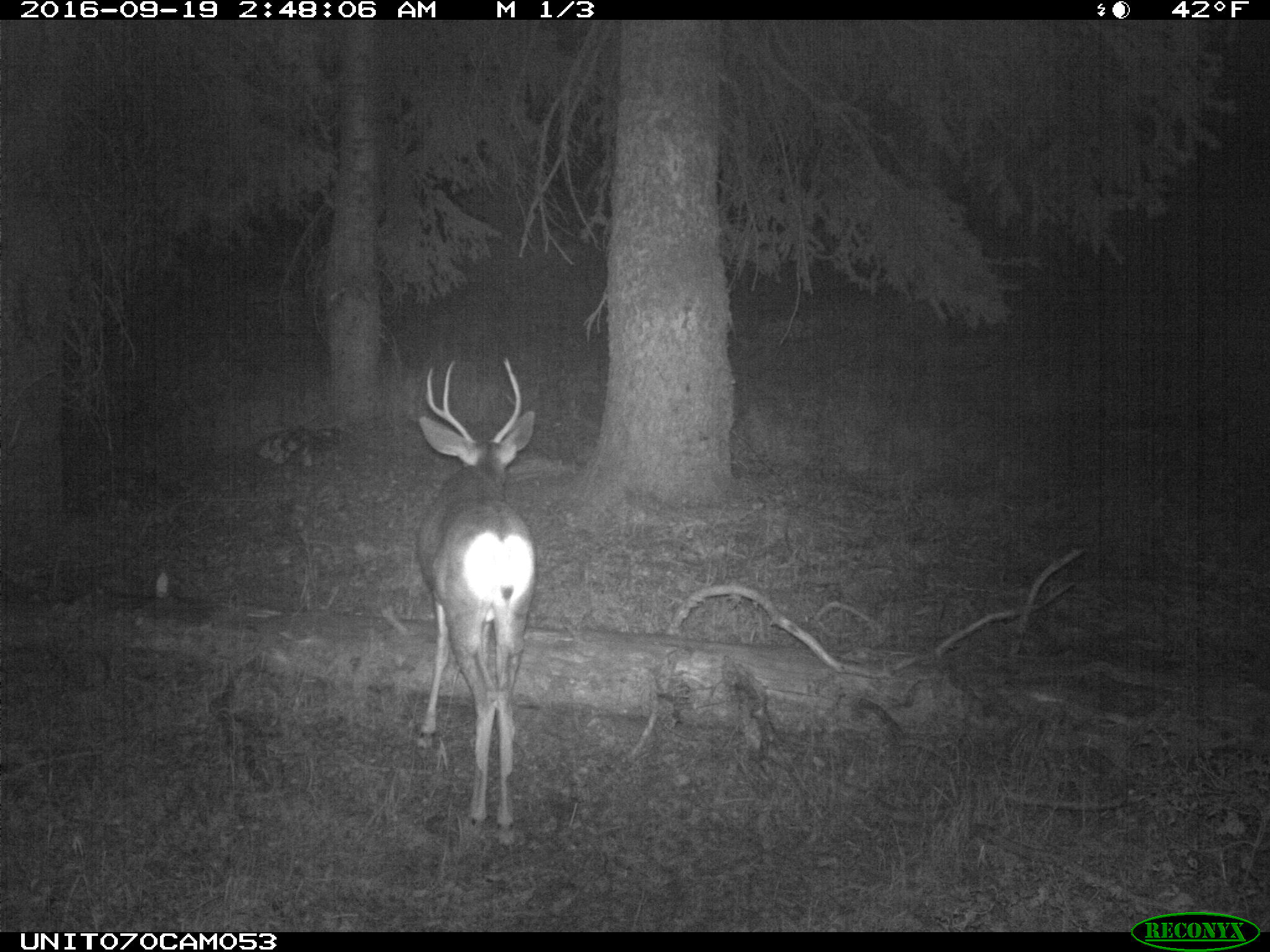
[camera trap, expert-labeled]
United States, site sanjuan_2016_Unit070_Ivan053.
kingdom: Animalia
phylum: Chordata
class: Mammalia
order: Artiodactyla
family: Cervidae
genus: Odocoileus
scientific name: Odocoileus hemionus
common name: mule deer